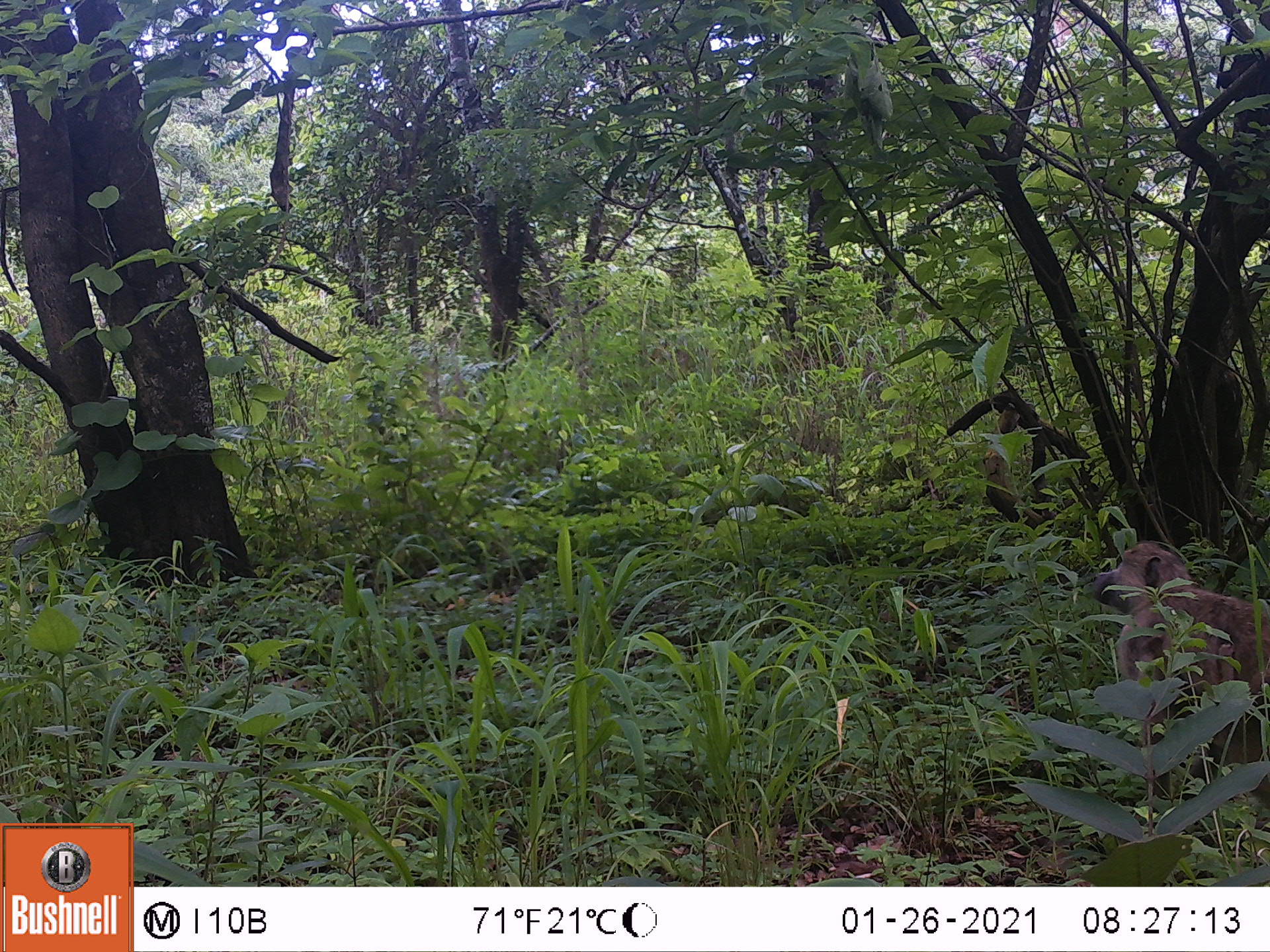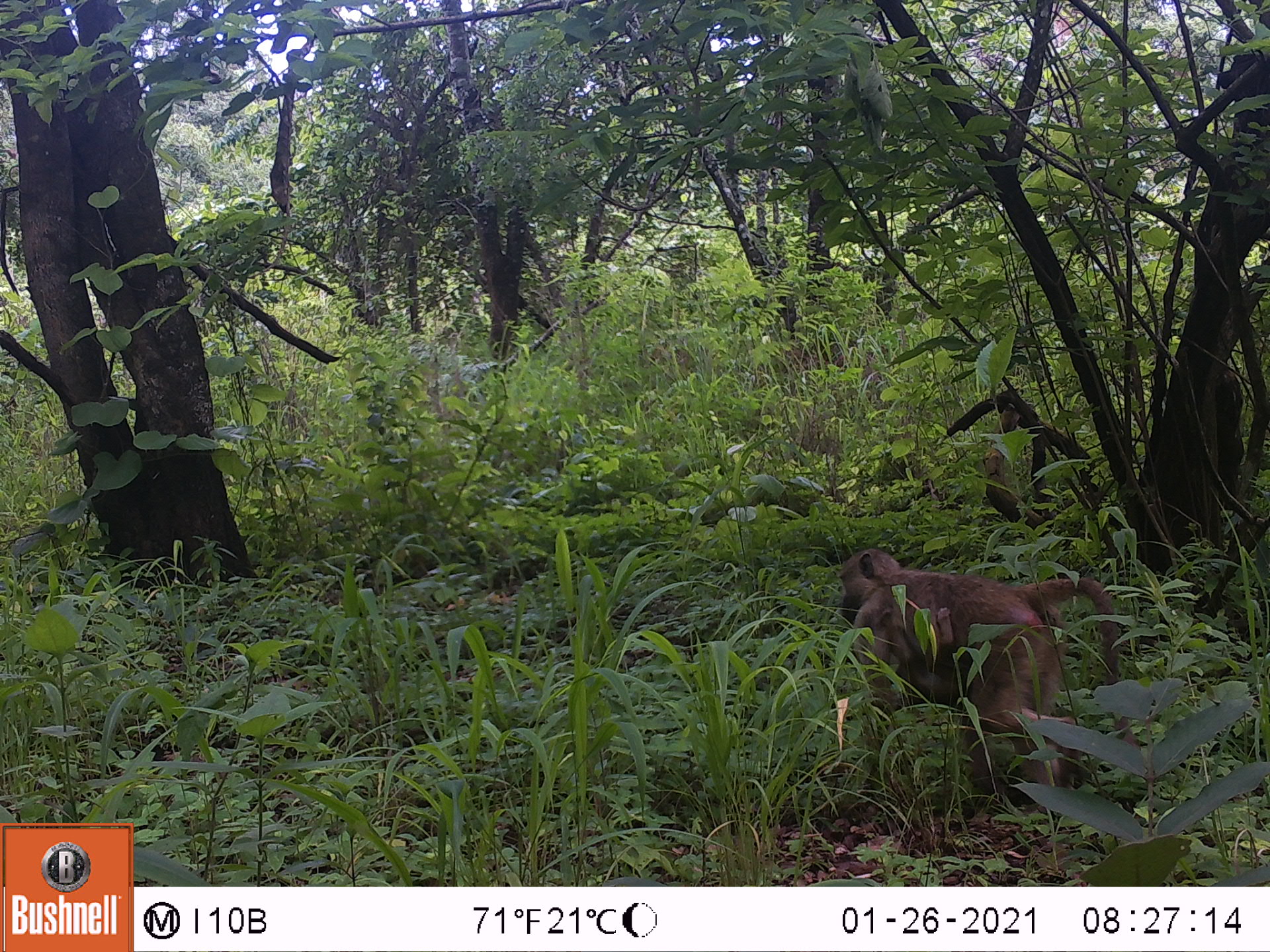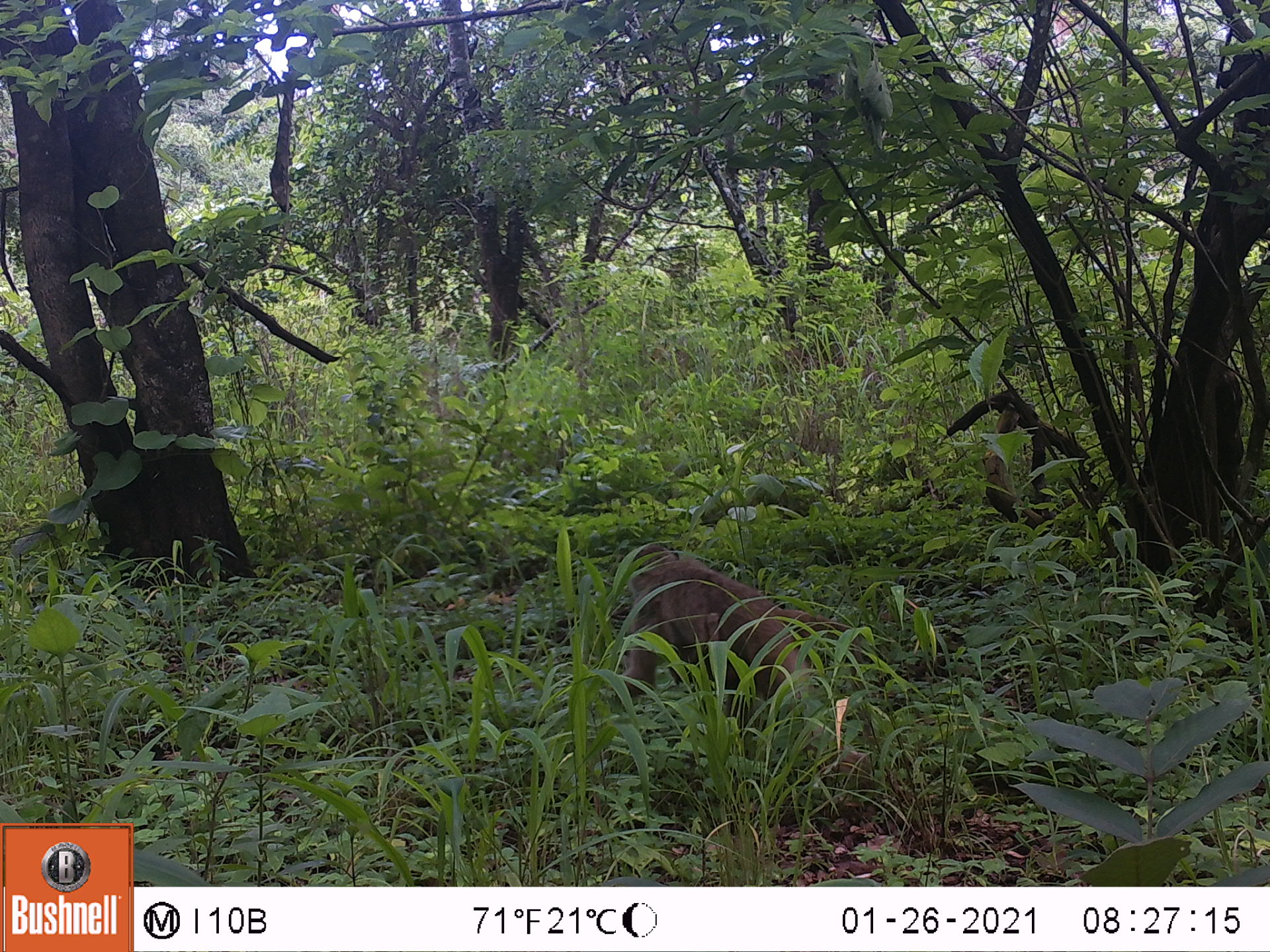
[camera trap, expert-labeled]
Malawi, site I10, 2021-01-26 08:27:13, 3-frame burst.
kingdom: Animalia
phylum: Chordata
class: Mammalia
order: Primates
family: Cercopithecidae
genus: Papio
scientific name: Papio cynocephalus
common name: yellow baboon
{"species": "yellow baboon (Papio cynocephalus)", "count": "1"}